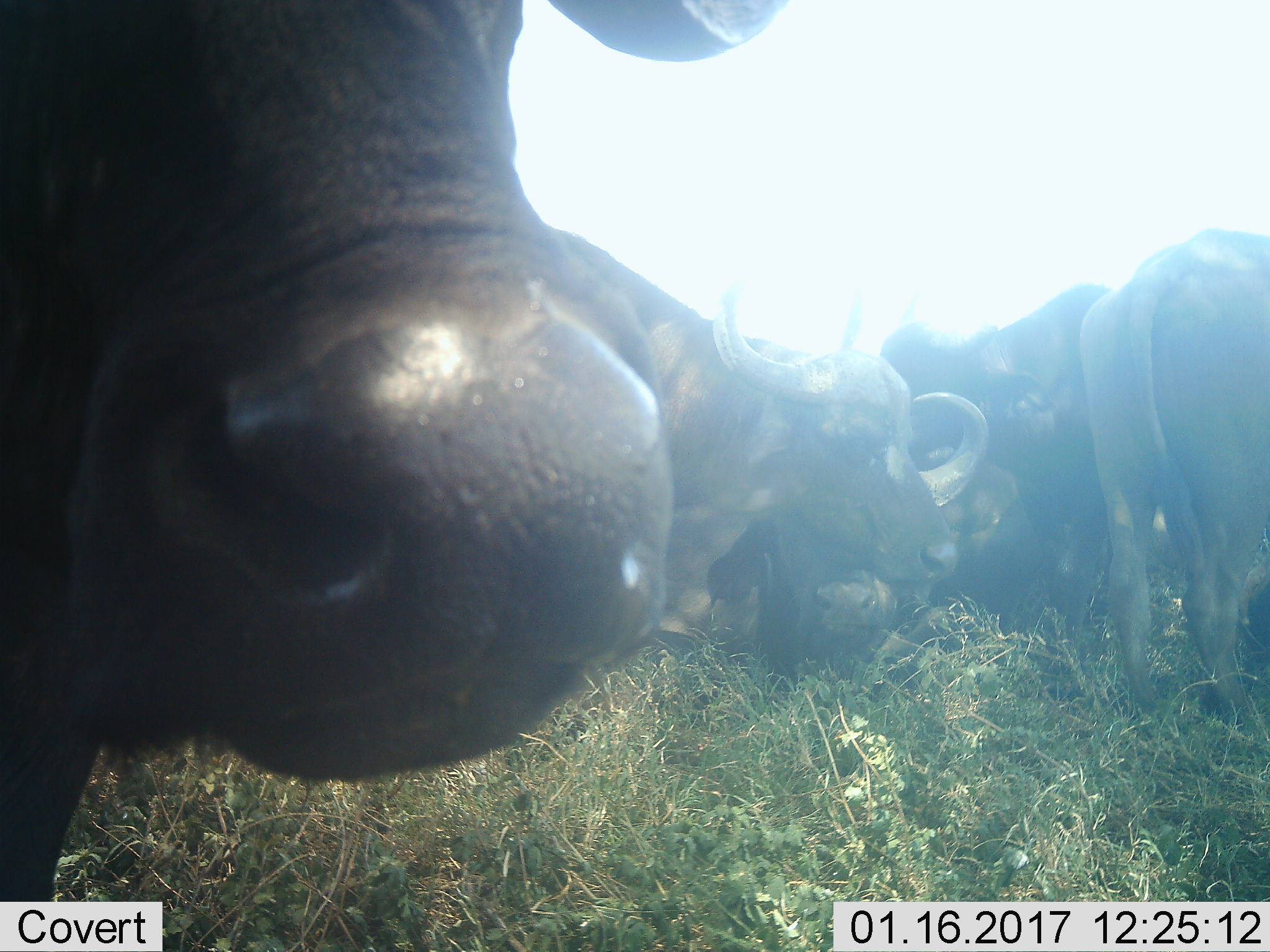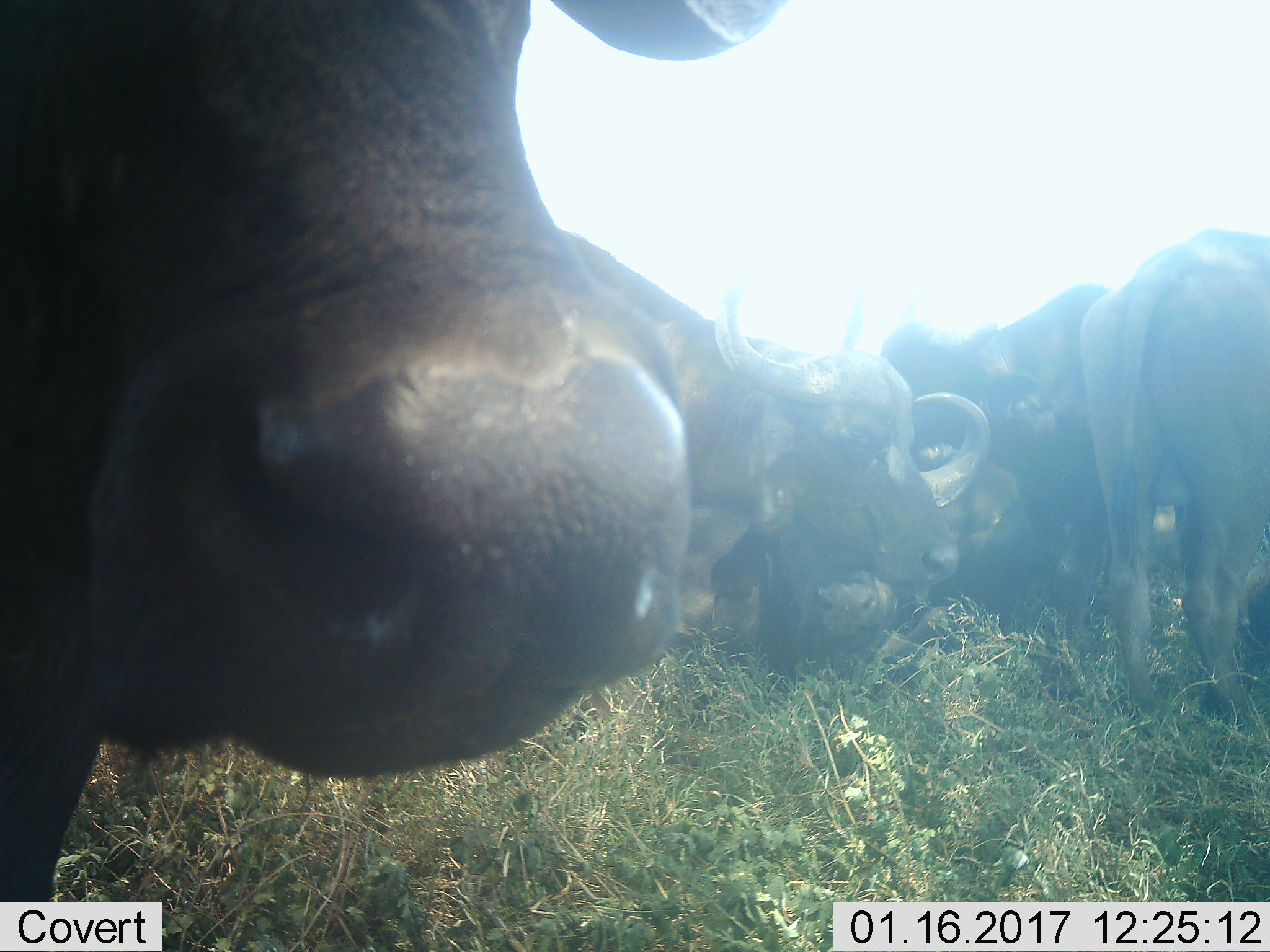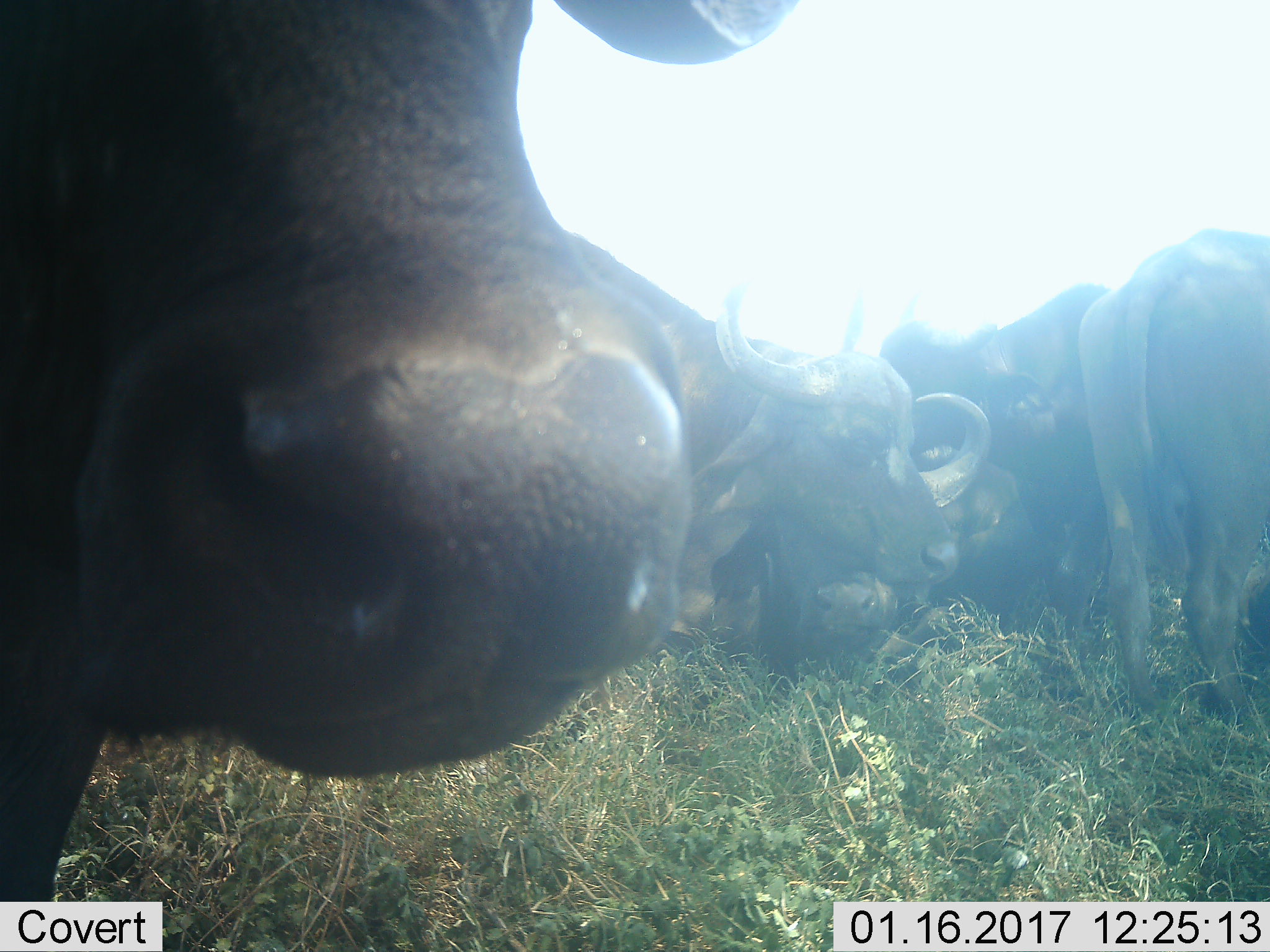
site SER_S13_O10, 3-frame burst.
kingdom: Animalia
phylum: Chordata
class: Mammalia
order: Artiodactyla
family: Bovidae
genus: Syncerus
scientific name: Syncerus caffer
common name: african buffalo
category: buffalo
Buffalo (african buffalo) (Syncerus caffer), count 5. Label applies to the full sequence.